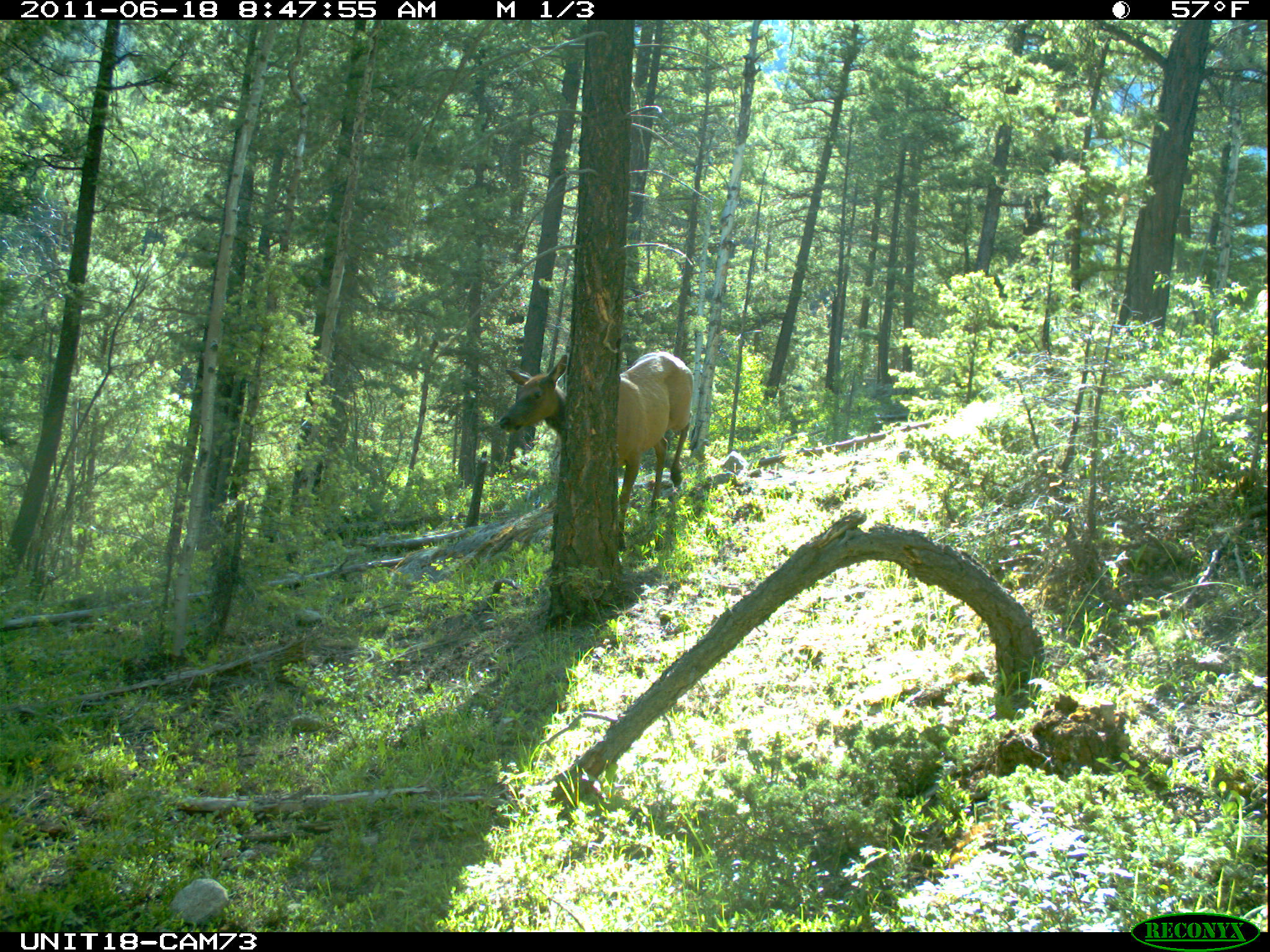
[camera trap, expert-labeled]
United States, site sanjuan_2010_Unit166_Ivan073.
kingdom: Animalia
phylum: Chordata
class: Mammalia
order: Artiodactyla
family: Cervidae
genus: Cervus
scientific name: Cervus elaphus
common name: red deer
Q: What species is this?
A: Cervus elaphus (red deer).